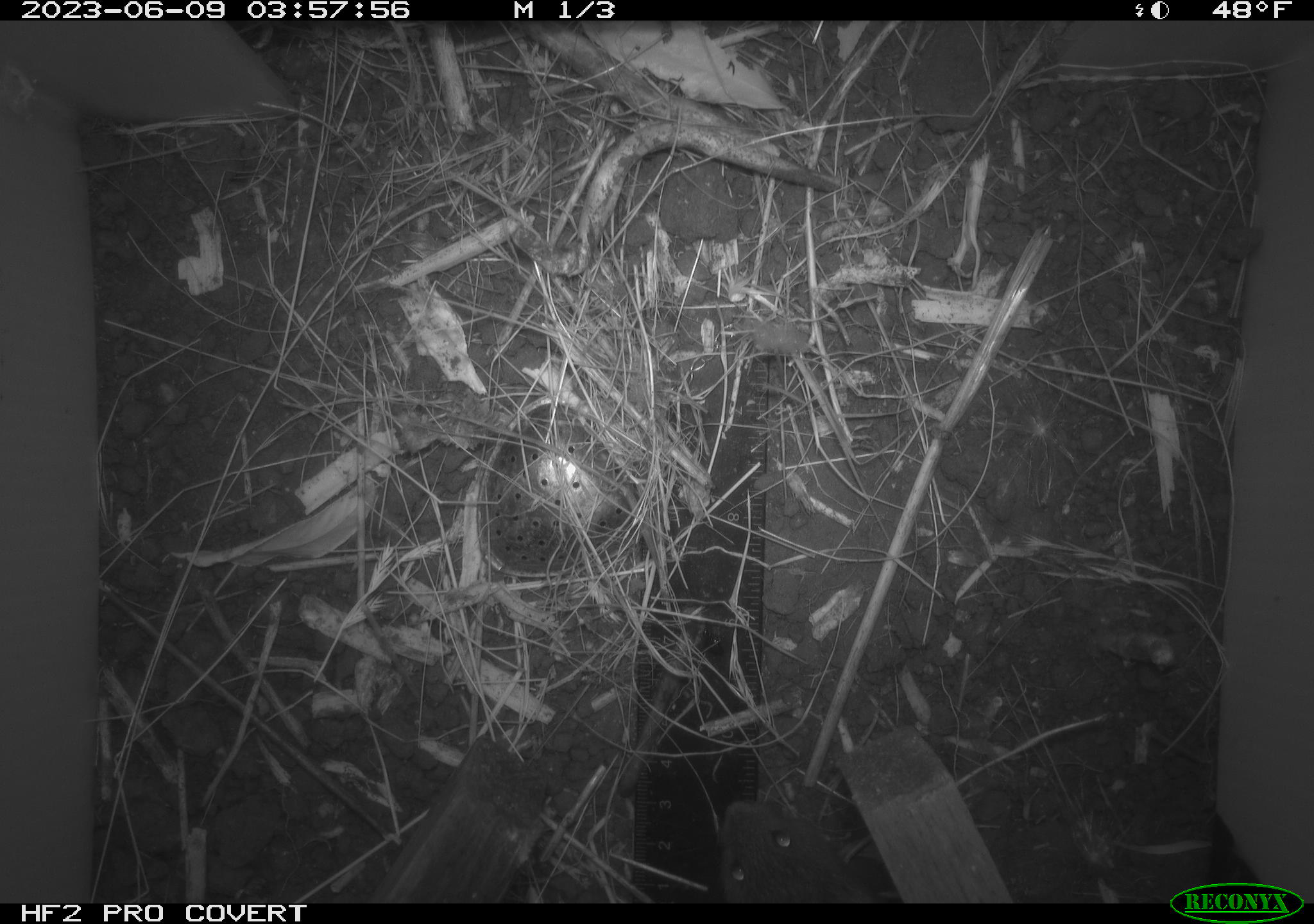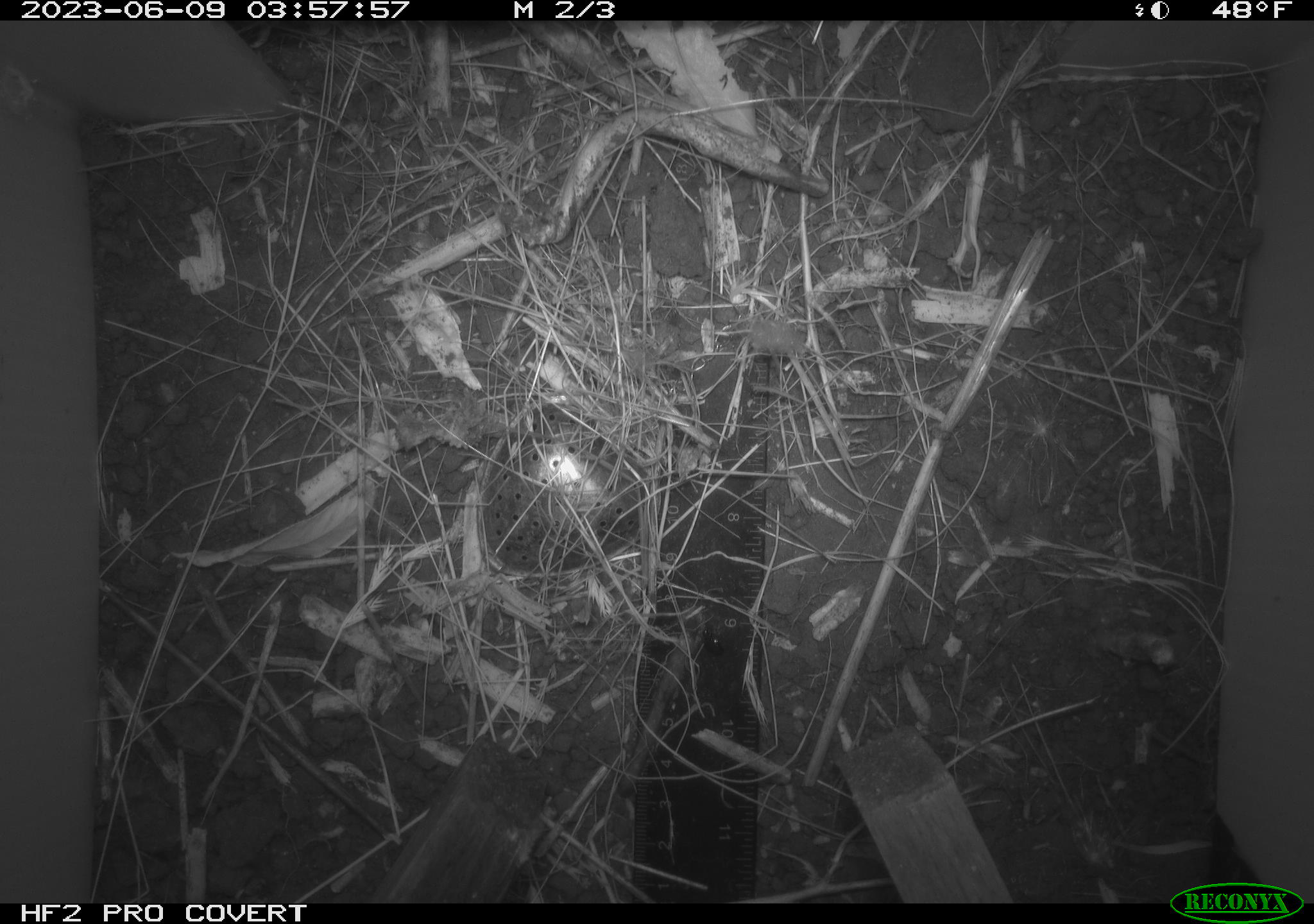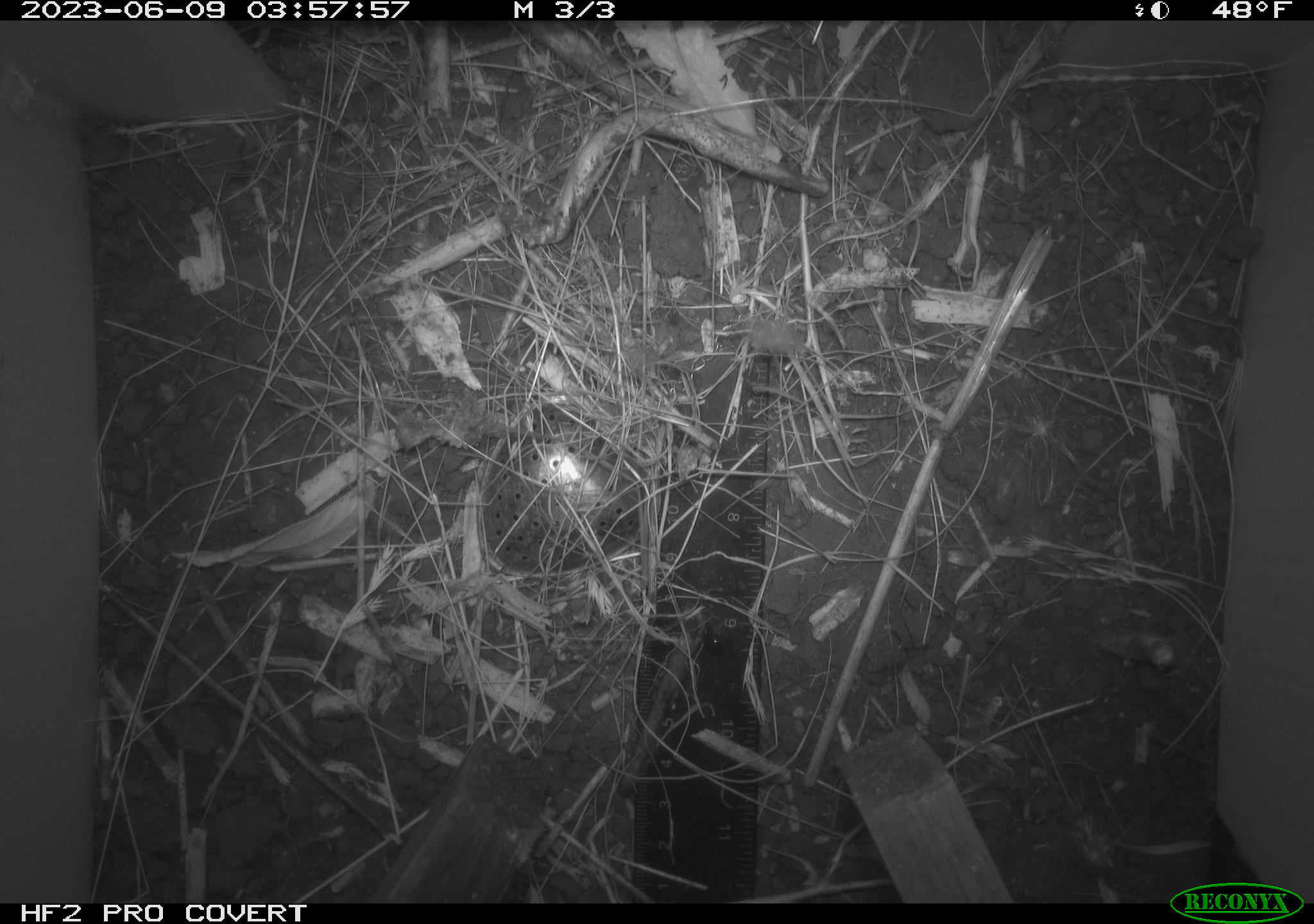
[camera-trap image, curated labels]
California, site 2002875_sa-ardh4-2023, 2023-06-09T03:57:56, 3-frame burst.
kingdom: Animalia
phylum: Chordata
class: Mammalia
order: Rodentia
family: Cricetidae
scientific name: Arvicolinae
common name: voles, lemmings, and muskrats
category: arvicolinae subfamily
Arvicolinae subfamily (voles, lemmings, and muskrats) (Arvicolinae).